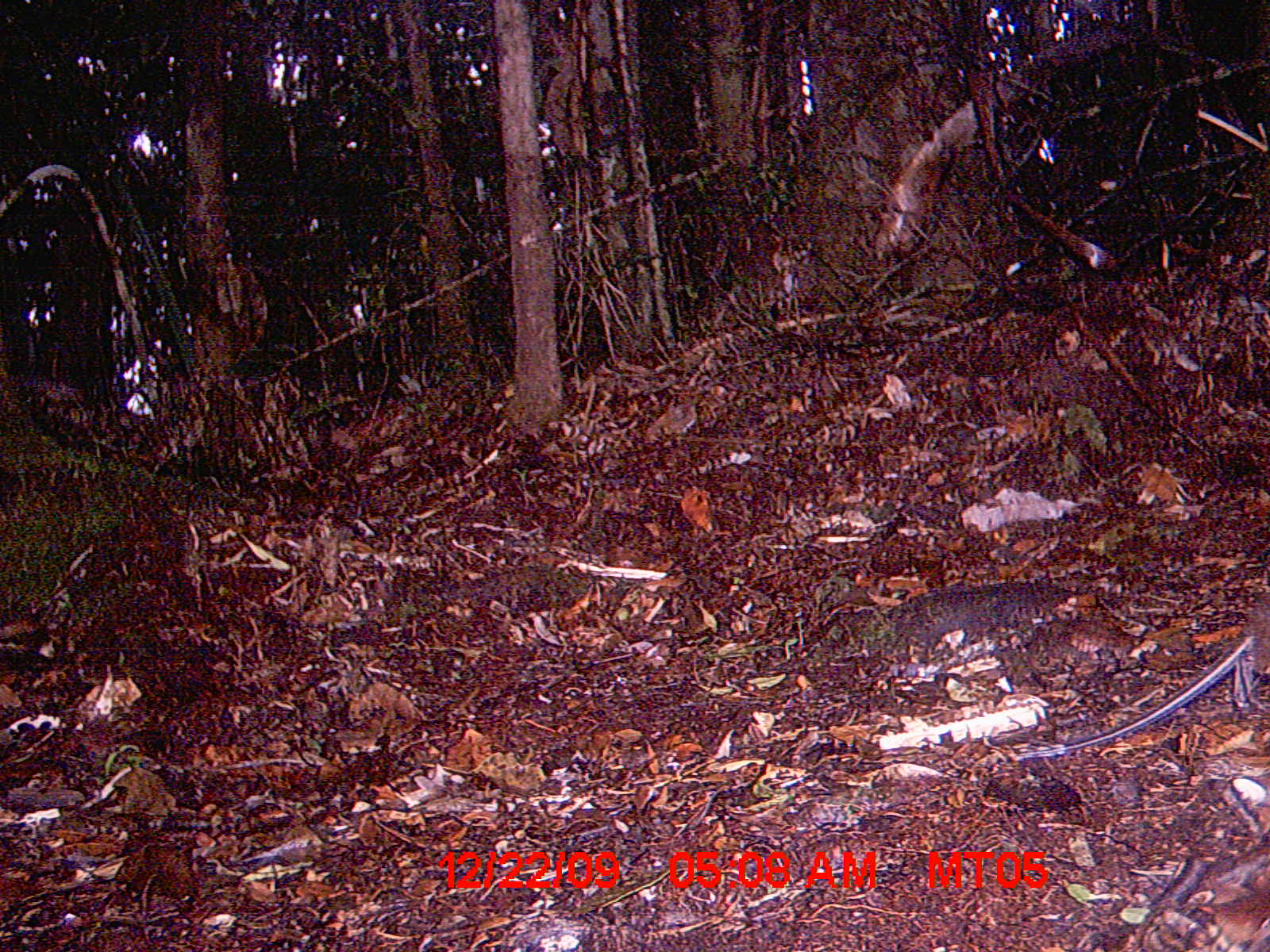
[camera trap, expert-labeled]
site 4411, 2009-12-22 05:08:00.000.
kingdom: Animalia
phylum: Chordata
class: Mammalia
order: Rodentia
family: Nesomyidae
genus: Hypogeomys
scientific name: Hypogeomys antimena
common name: malagasy giant rat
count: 1